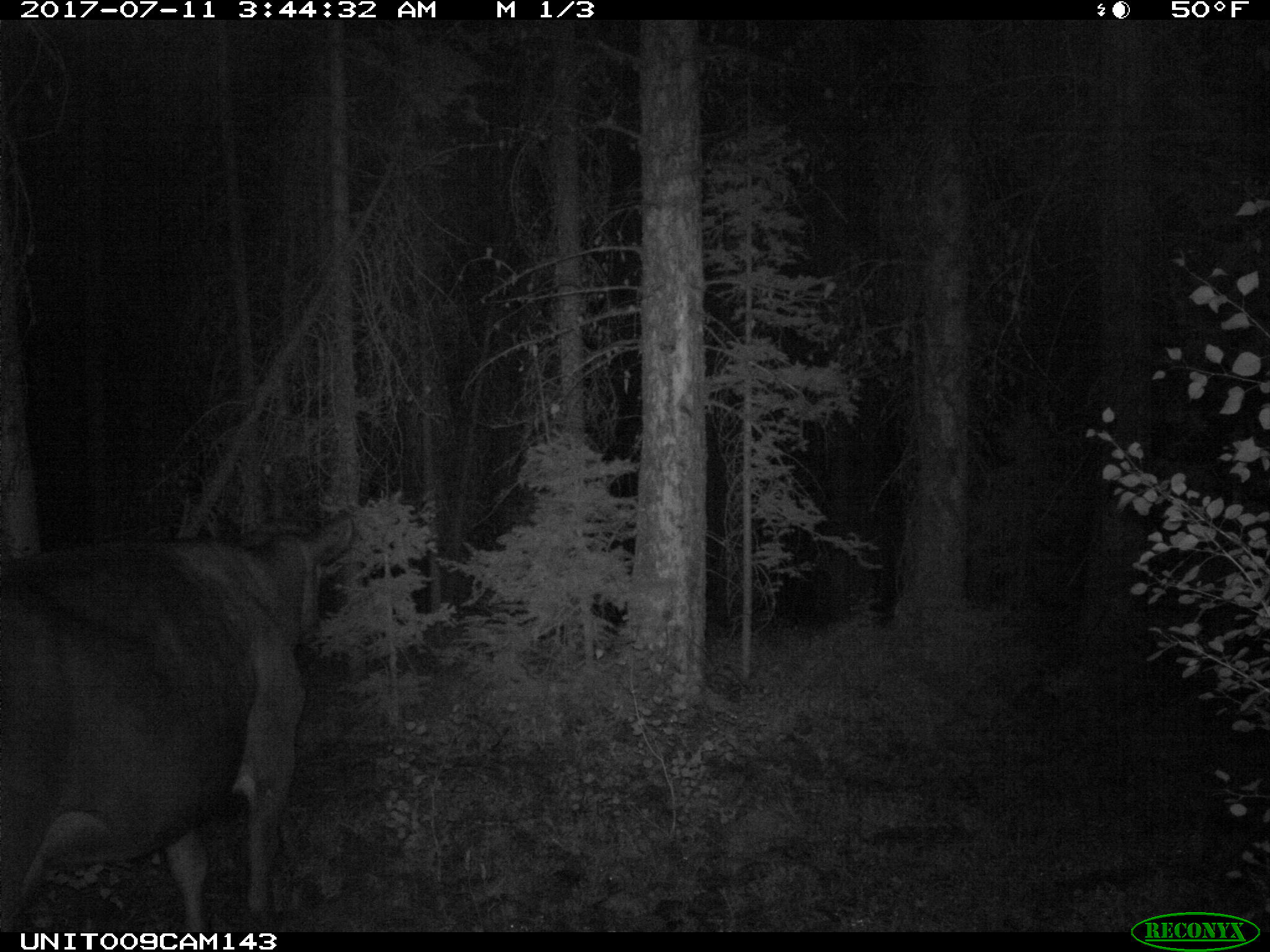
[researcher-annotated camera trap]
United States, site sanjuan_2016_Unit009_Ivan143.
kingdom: Animalia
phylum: Chordata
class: Mammalia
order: Artiodactyla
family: Bovidae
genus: Bos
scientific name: Bos taurus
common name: domestic cow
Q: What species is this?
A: Bos taurus (domestic cow).